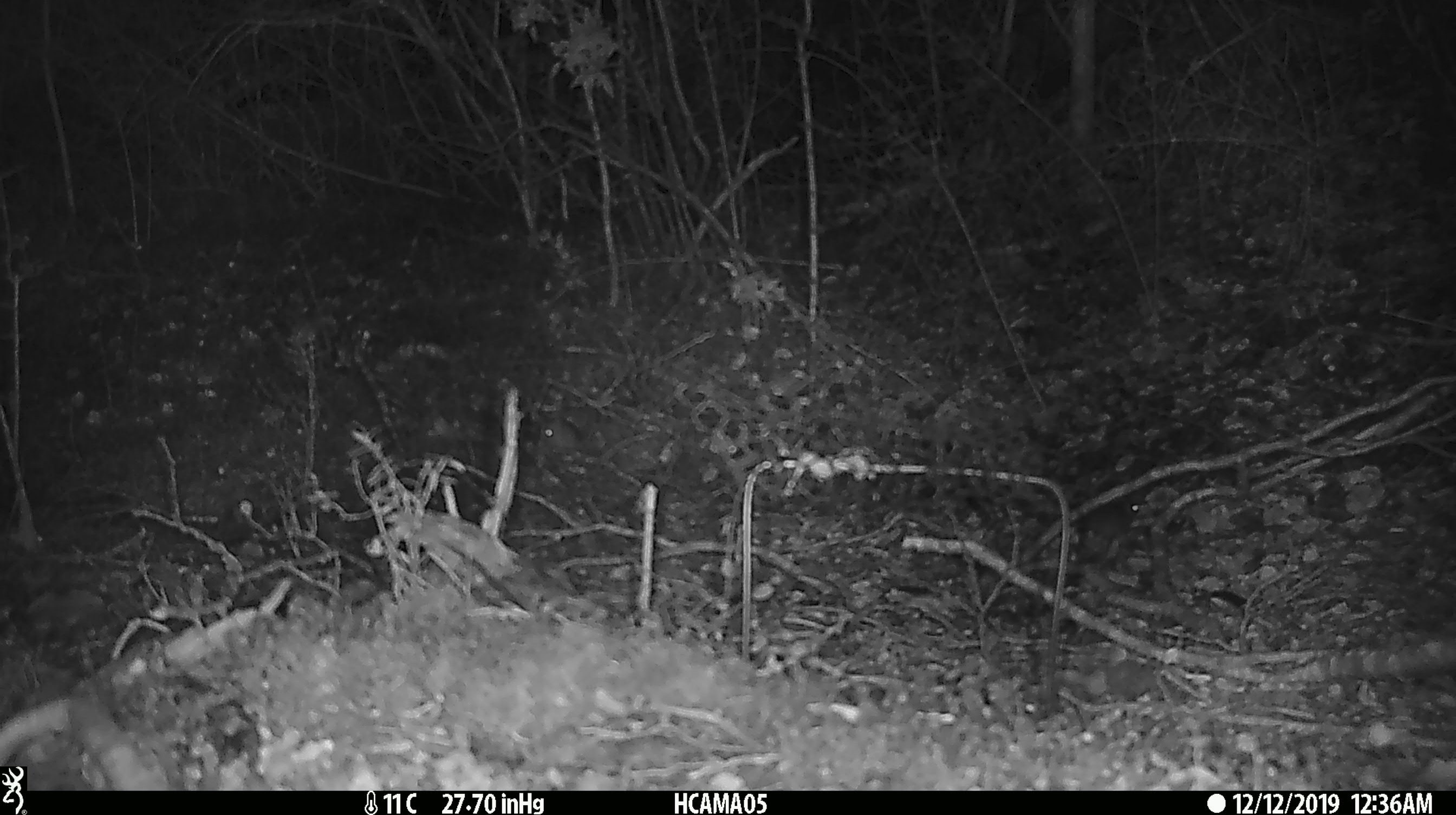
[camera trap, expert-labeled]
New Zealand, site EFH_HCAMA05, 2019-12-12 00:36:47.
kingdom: Animalia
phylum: Chordata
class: Mammalia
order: Rodentia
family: Muridae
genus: Mus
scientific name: Mus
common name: mouse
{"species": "mouse (Mus)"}